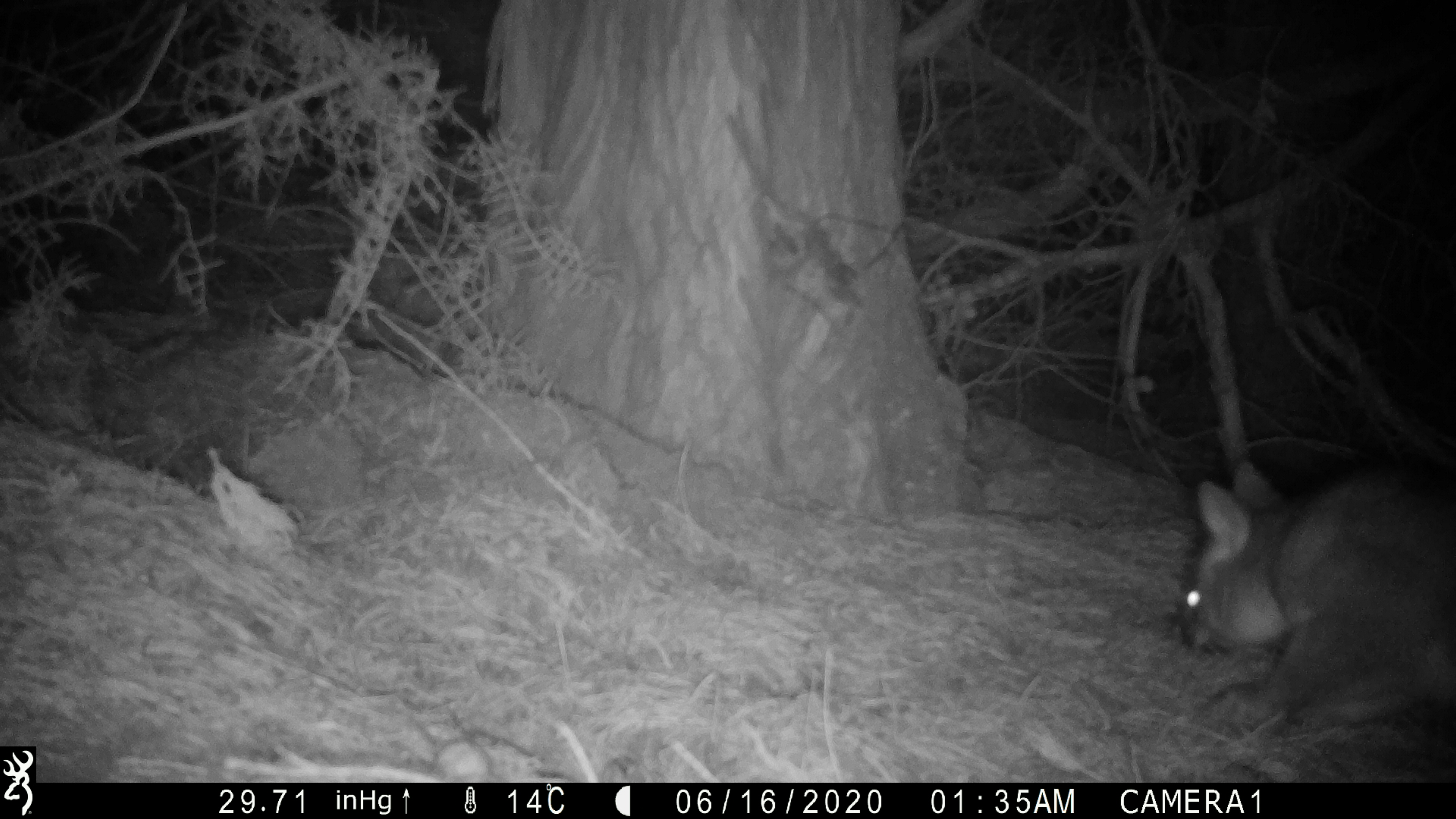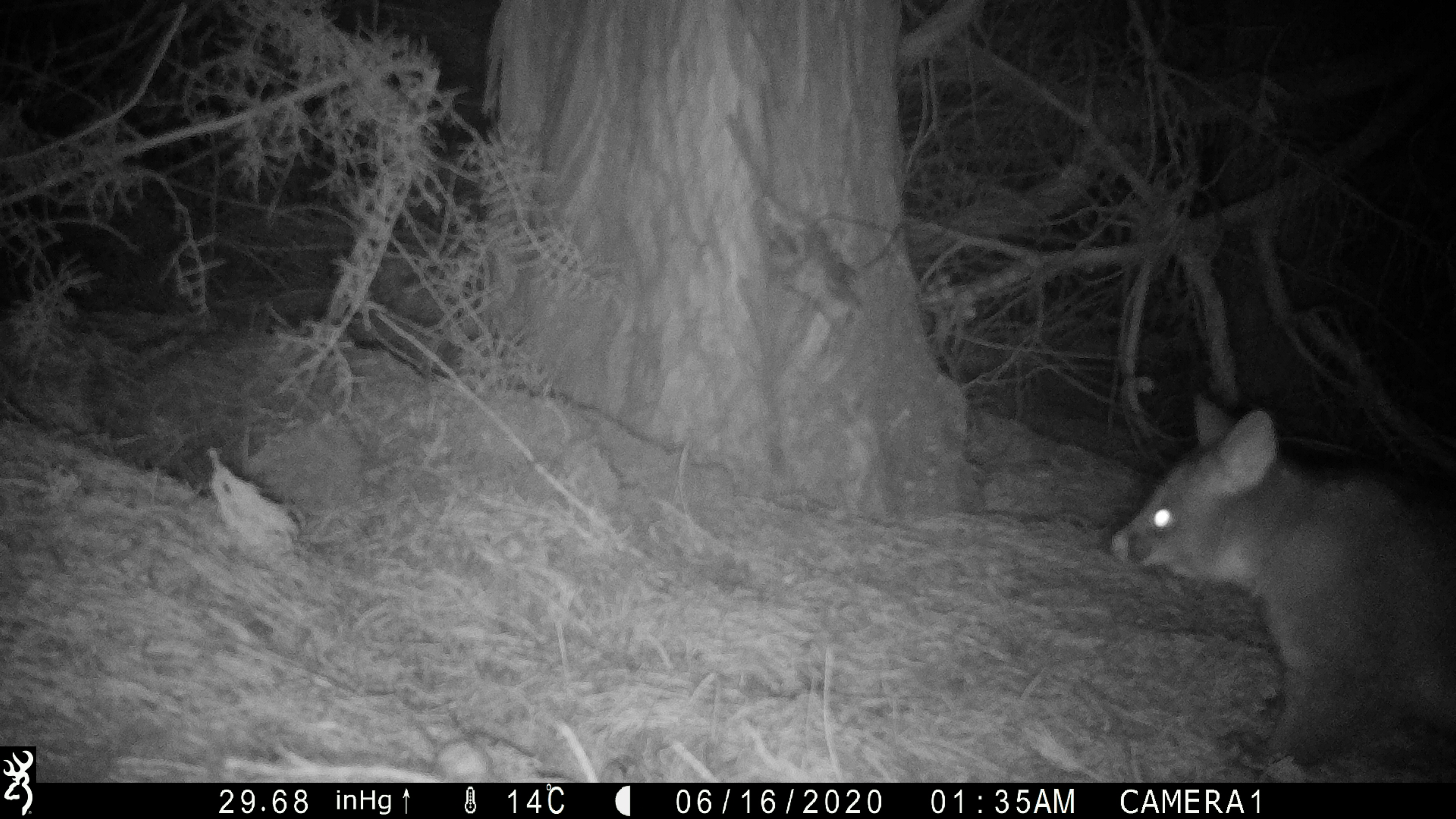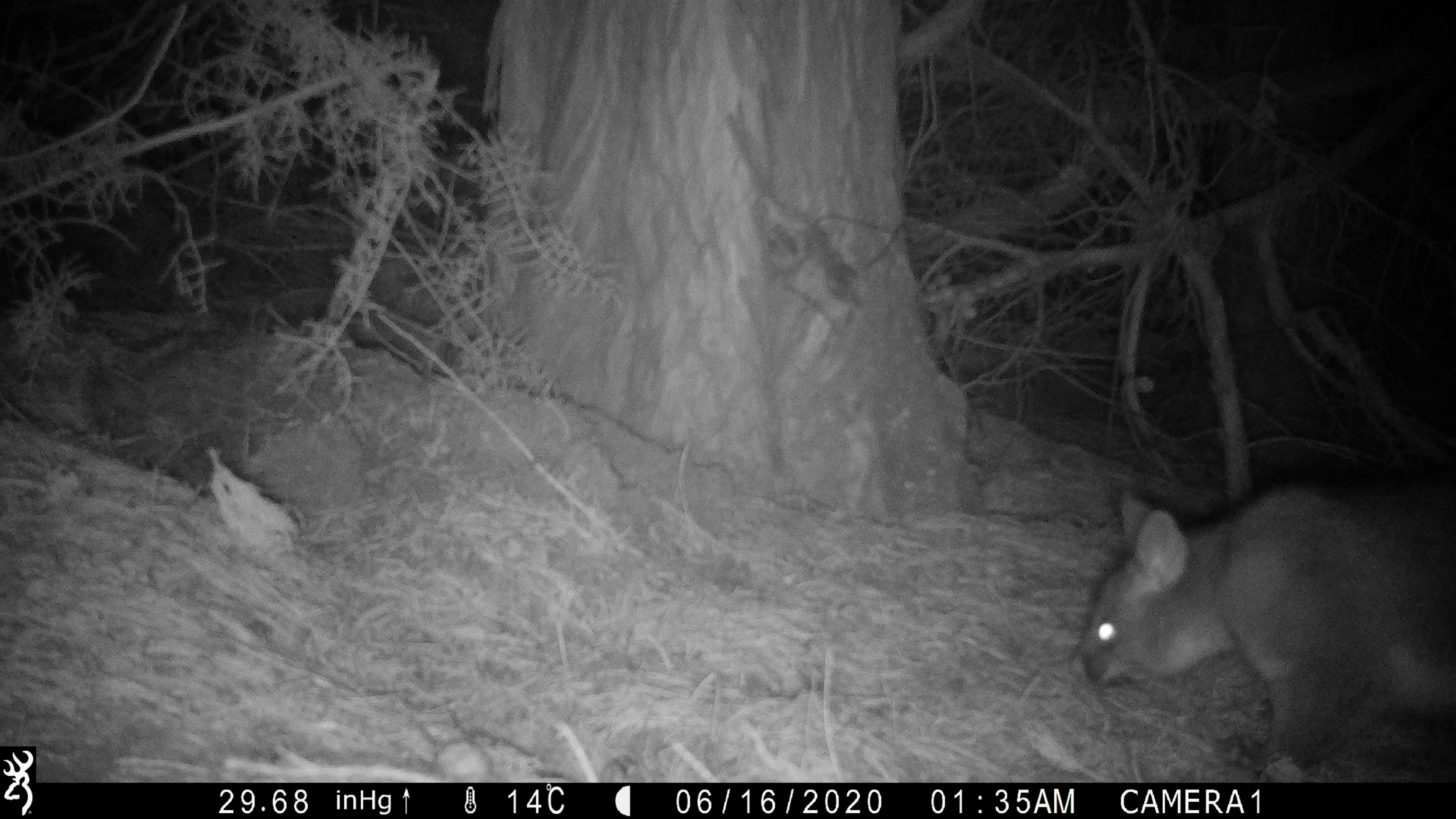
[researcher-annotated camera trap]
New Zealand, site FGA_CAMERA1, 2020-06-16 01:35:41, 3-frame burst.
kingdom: Animalia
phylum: Chordata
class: Mammalia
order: Diprotodontia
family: Phalangeridae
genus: Trichosurus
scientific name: Trichosurus vulpecula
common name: common brushtail possum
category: possum